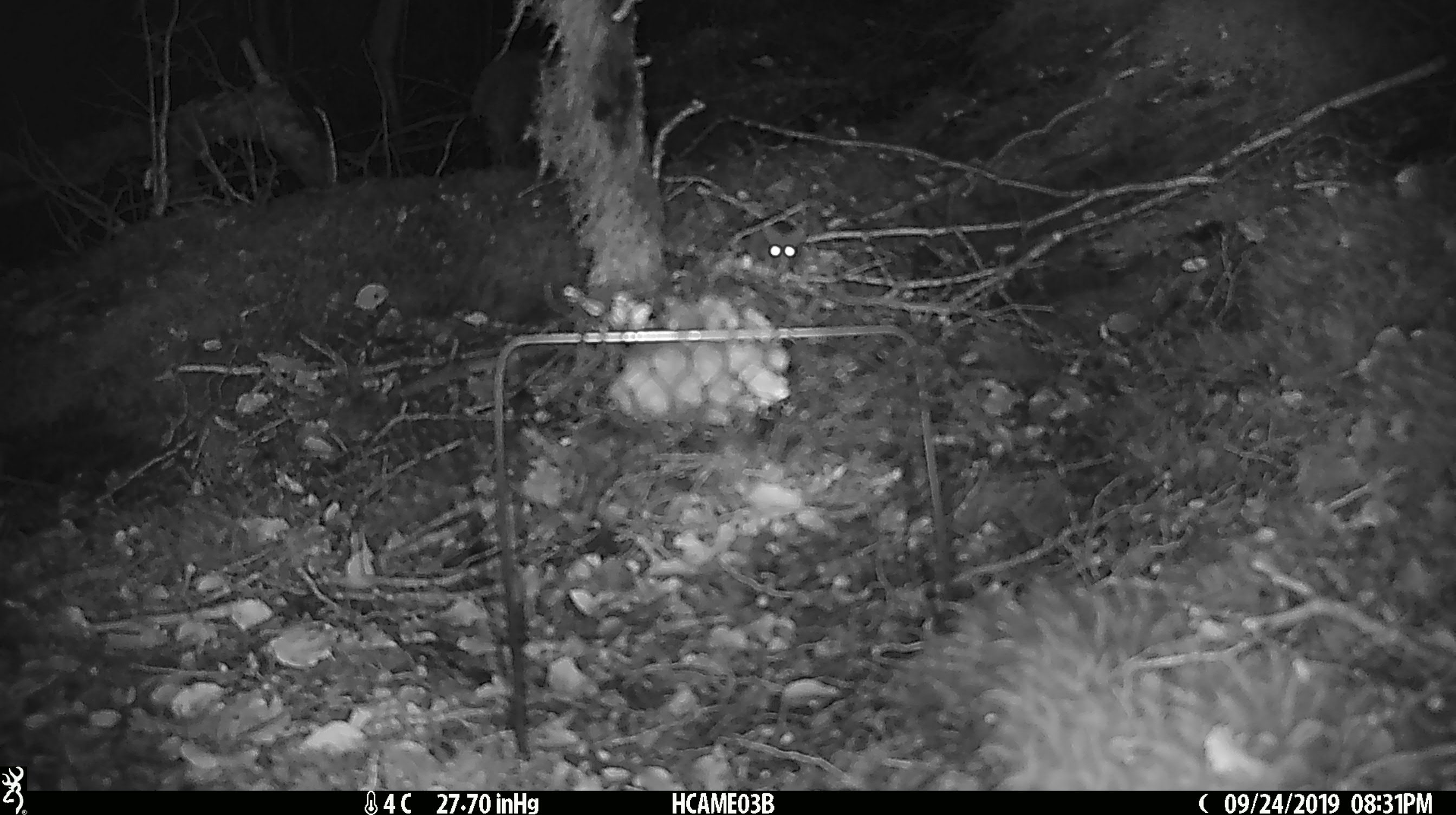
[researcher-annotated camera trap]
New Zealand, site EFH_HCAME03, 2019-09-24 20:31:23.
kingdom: Animalia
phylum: Chordata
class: Mammalia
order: Rodentia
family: Muridae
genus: Mus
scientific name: Mus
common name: mouse